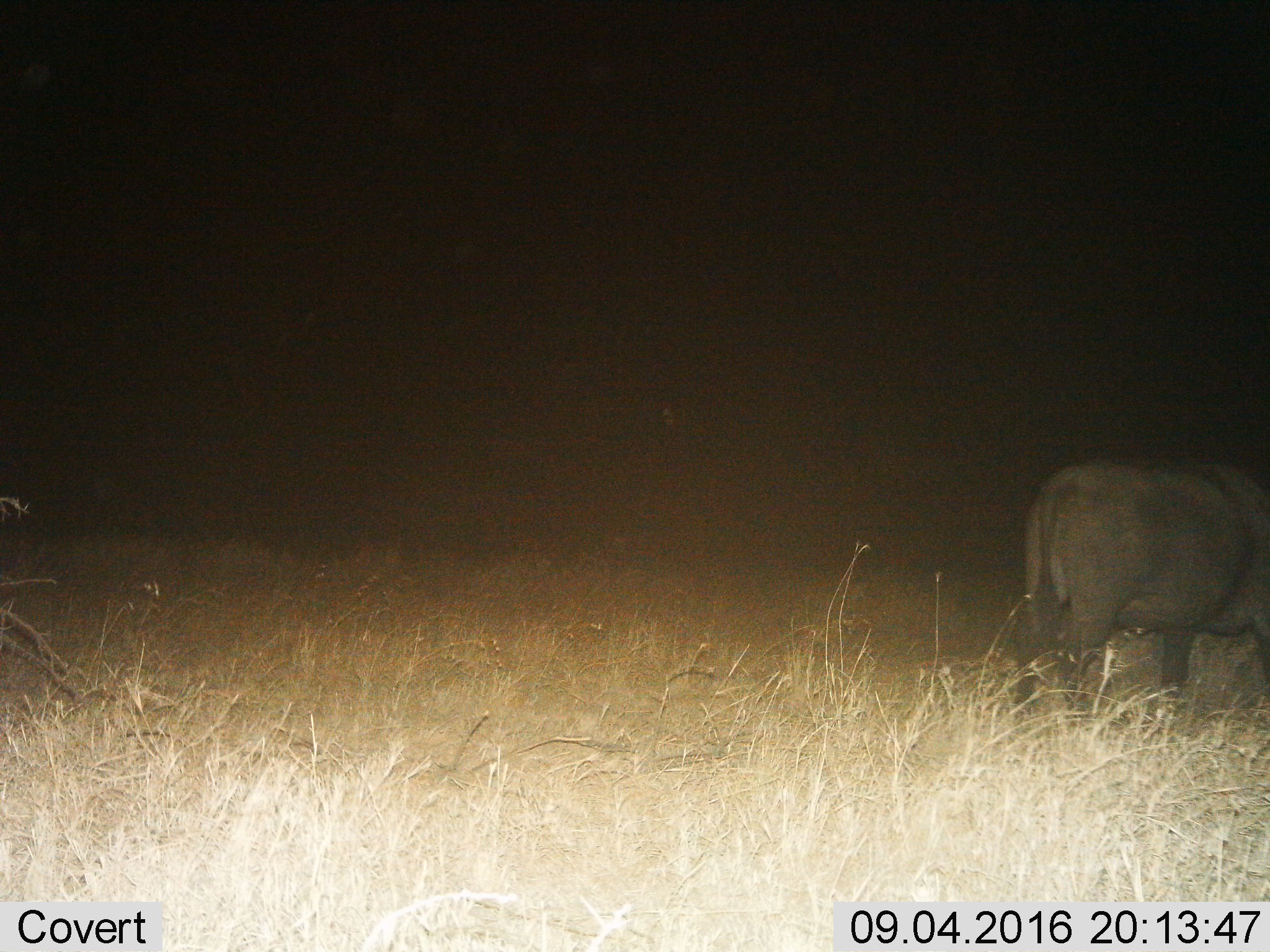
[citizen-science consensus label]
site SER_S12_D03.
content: unidentified animal